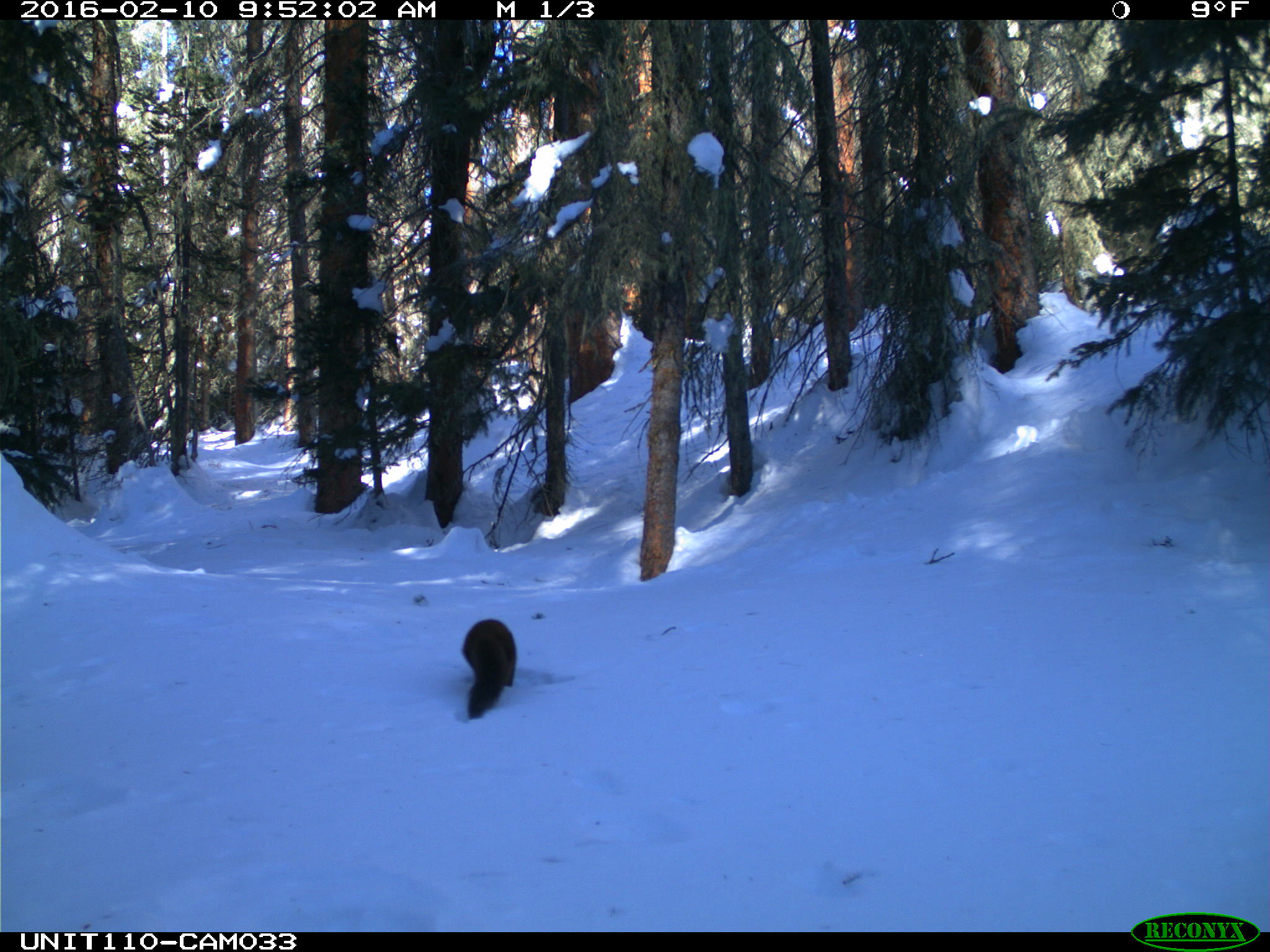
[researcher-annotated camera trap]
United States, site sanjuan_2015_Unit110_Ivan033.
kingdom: Animalia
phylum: Chordata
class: Mammalia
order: Carnivora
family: Mustelidae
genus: Martes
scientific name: Martes americana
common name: american marten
Martes americana (american marten).